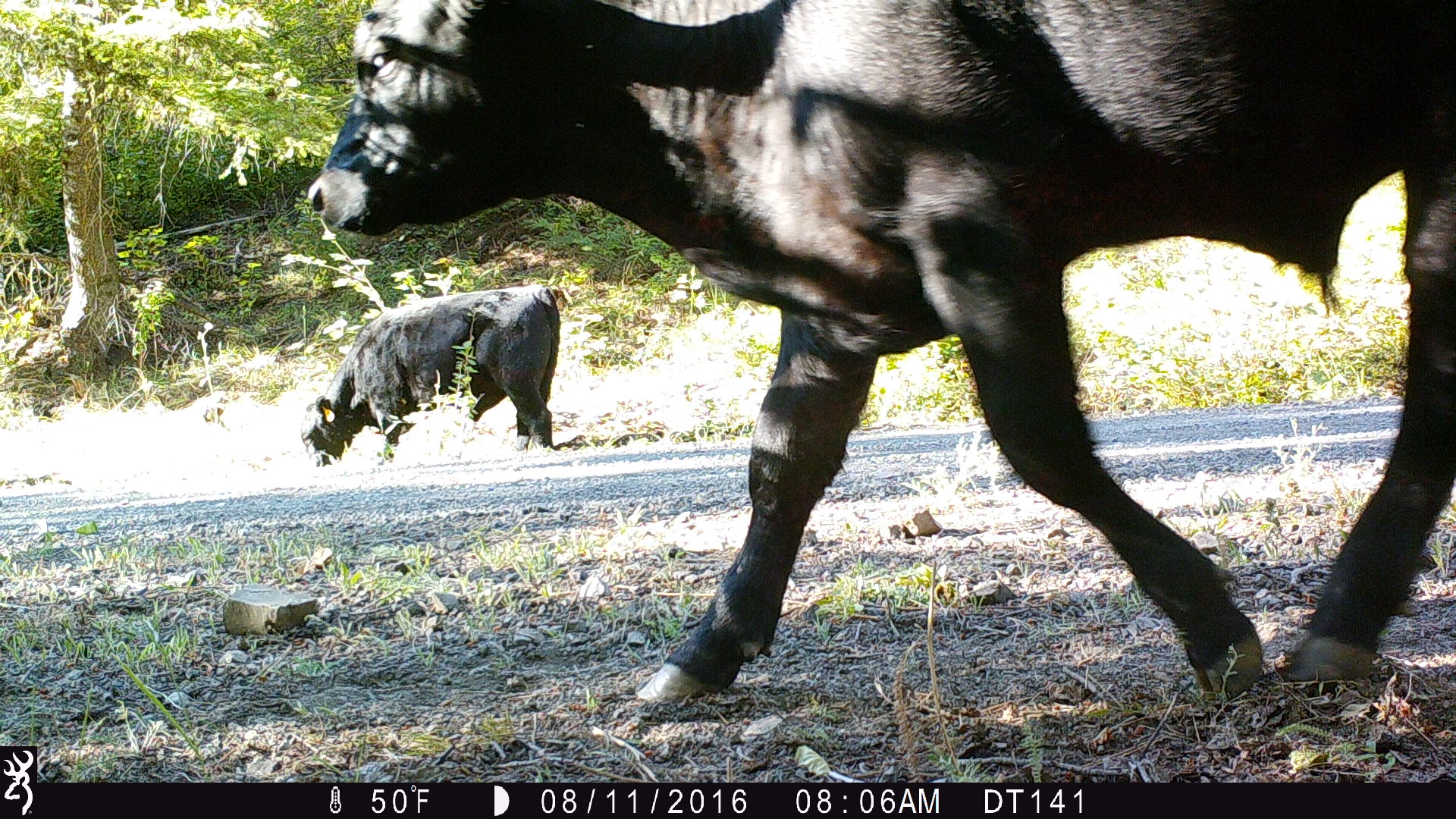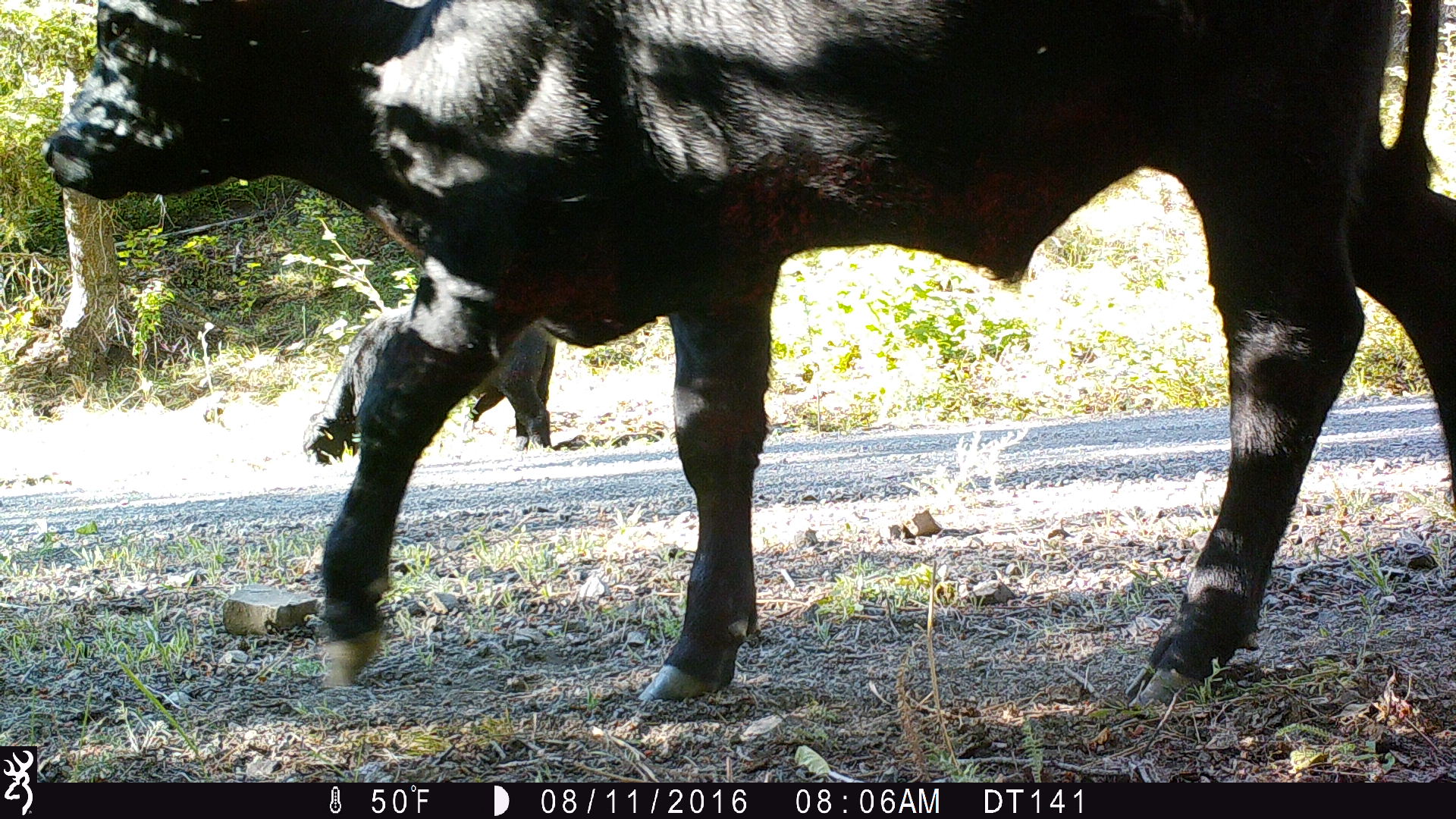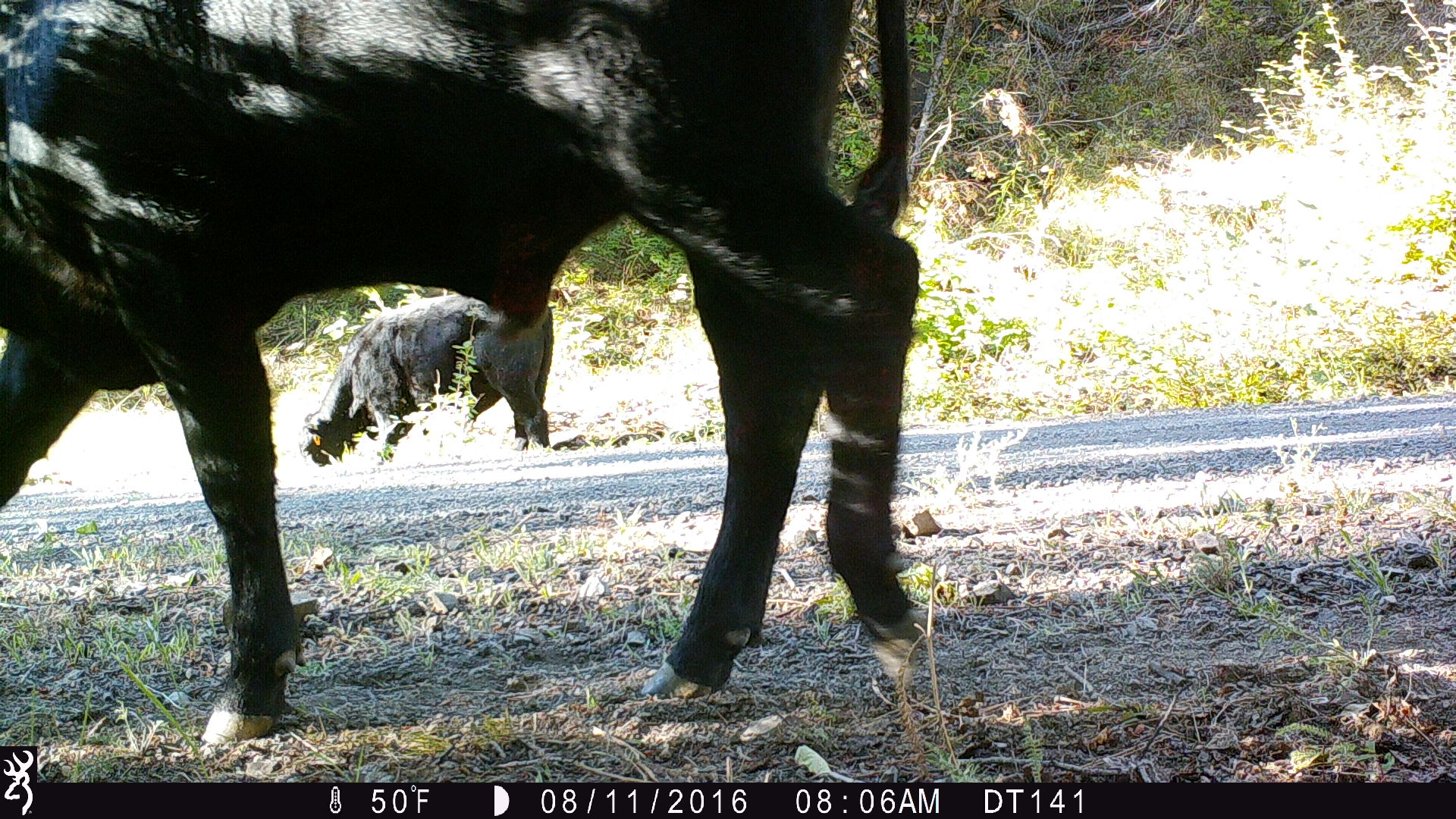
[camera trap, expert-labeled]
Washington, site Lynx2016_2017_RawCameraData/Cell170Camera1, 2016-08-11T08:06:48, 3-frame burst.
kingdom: Animalia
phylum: Chordata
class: Mammalia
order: Artiodactyla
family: Bovidae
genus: Bos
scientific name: Bos taurus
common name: domestic cattle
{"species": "domestic cattle (Bos taurus)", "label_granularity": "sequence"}